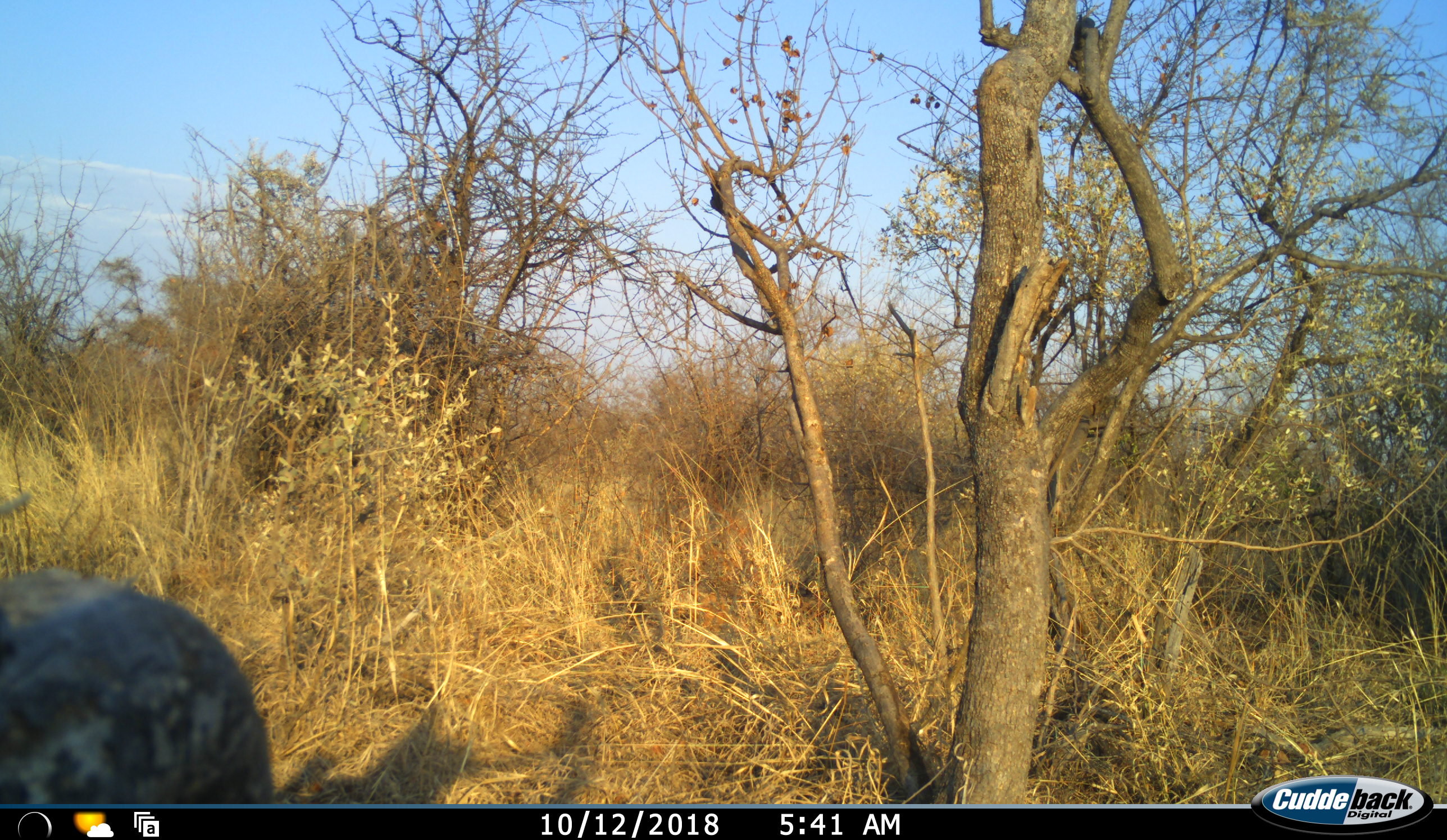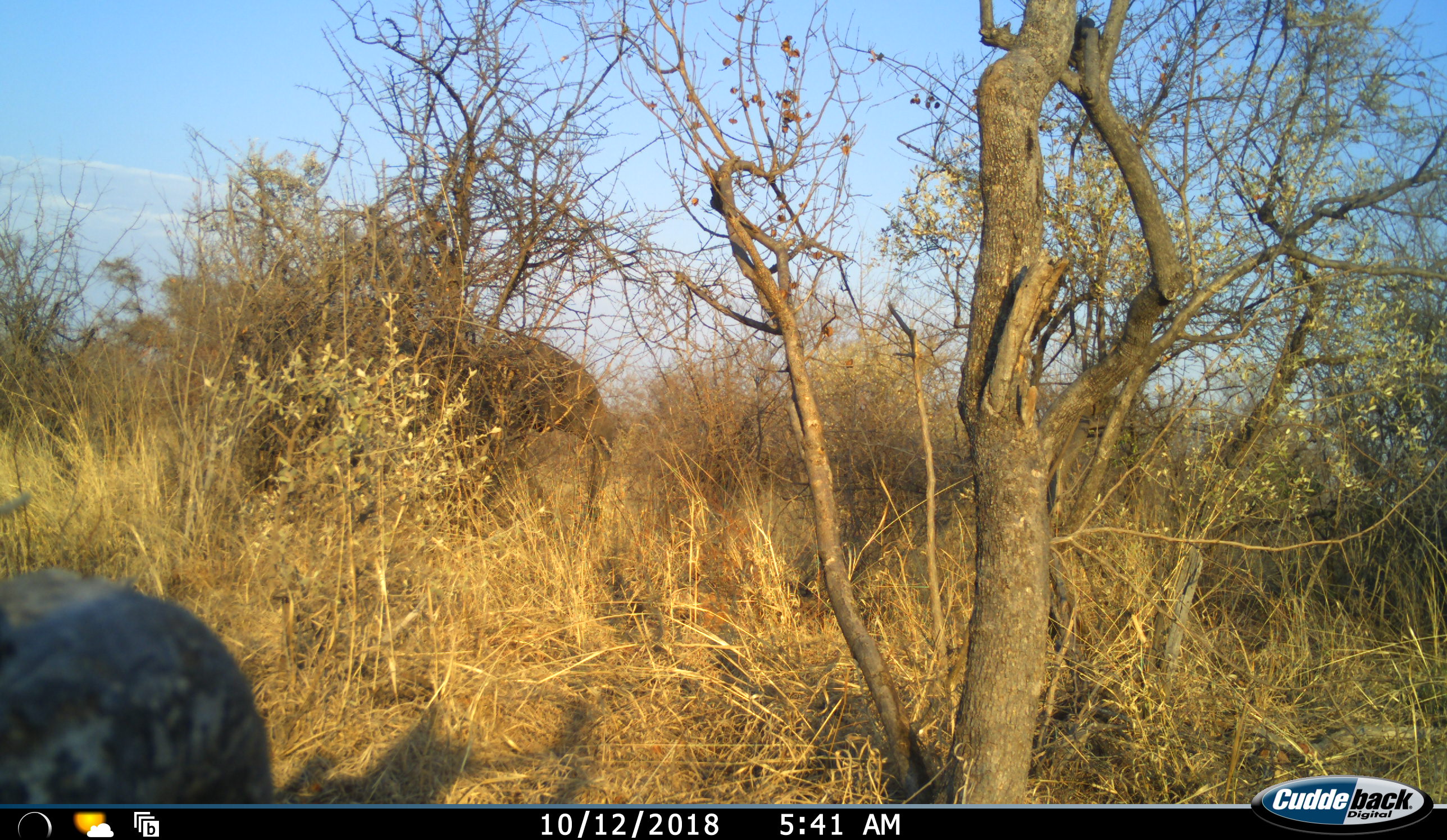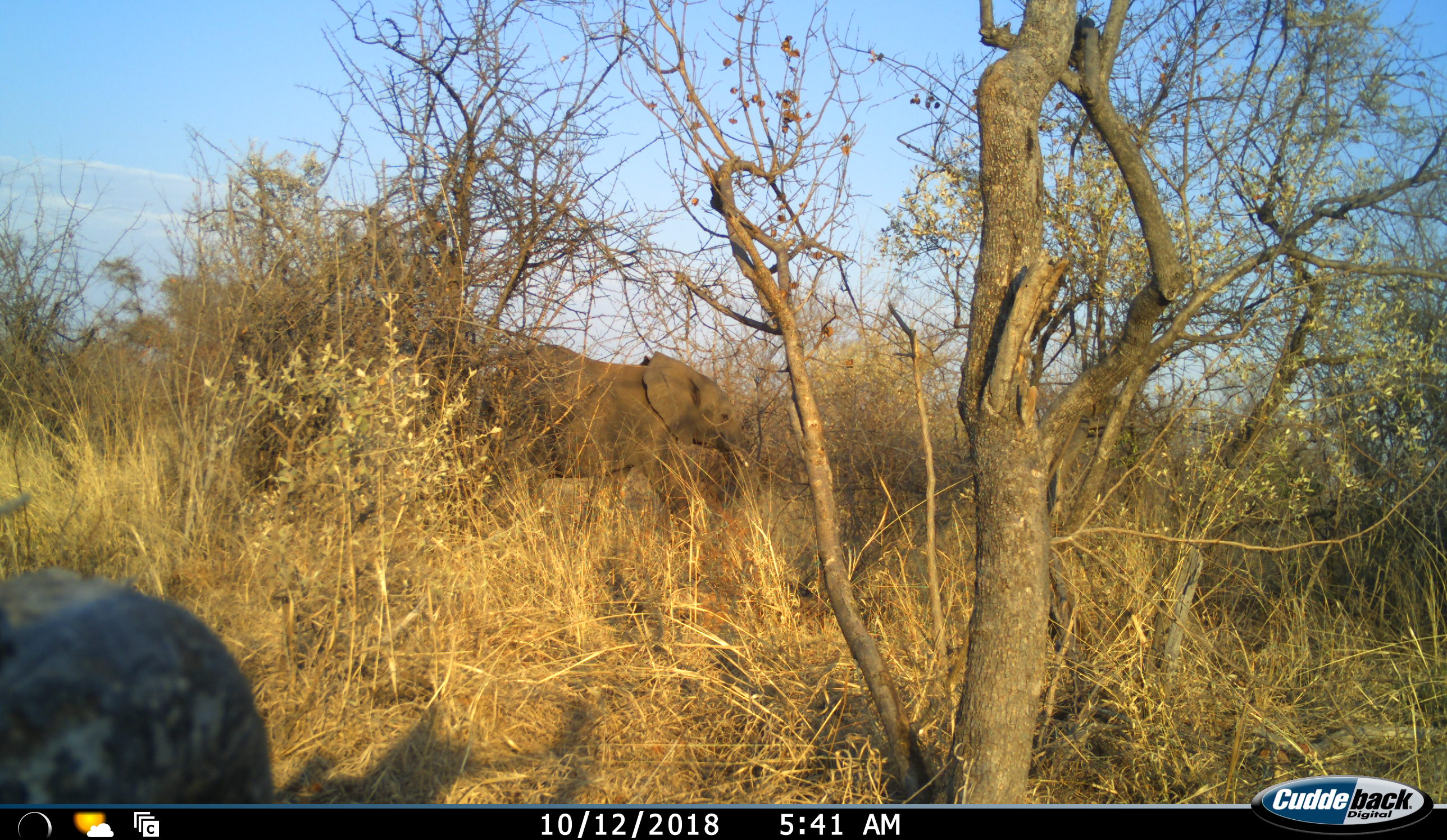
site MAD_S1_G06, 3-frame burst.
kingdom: Animalia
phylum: Chordata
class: Mammalia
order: Proboscidea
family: Elephantidae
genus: Loxodonta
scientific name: Loxodonta africana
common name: african bush elephant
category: elephant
Elephant (african bush elephant) (Loxodonta africana), count 1. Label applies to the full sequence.